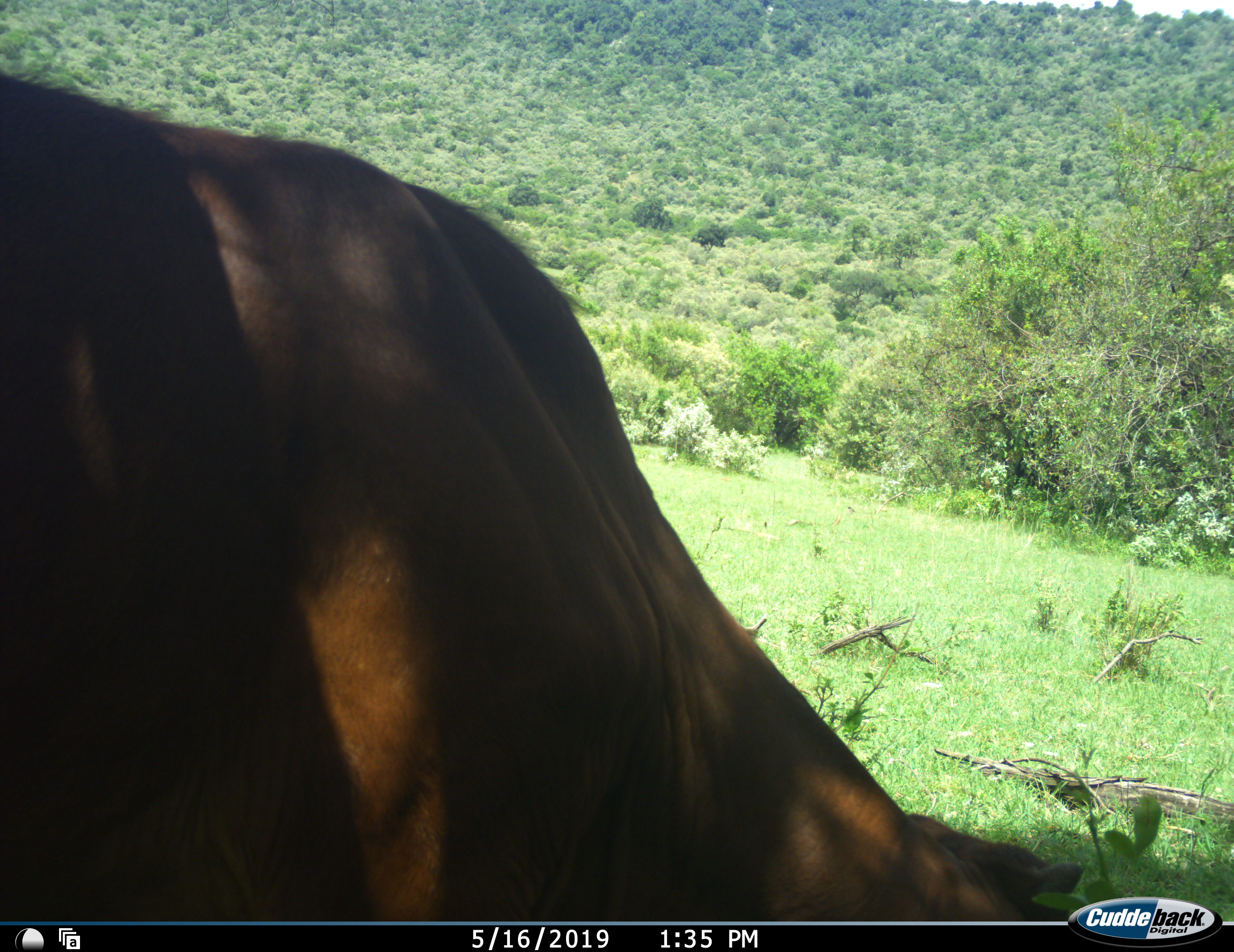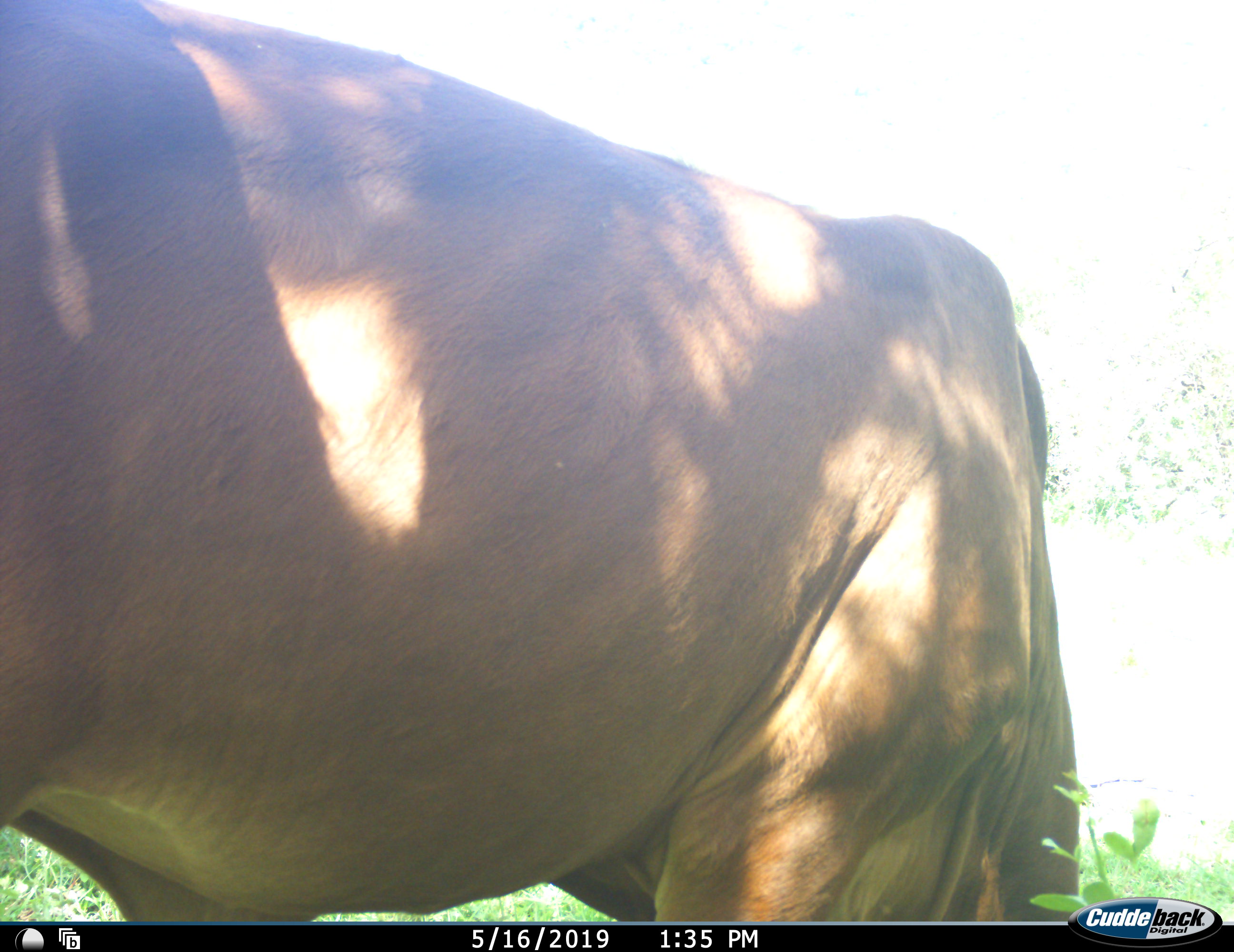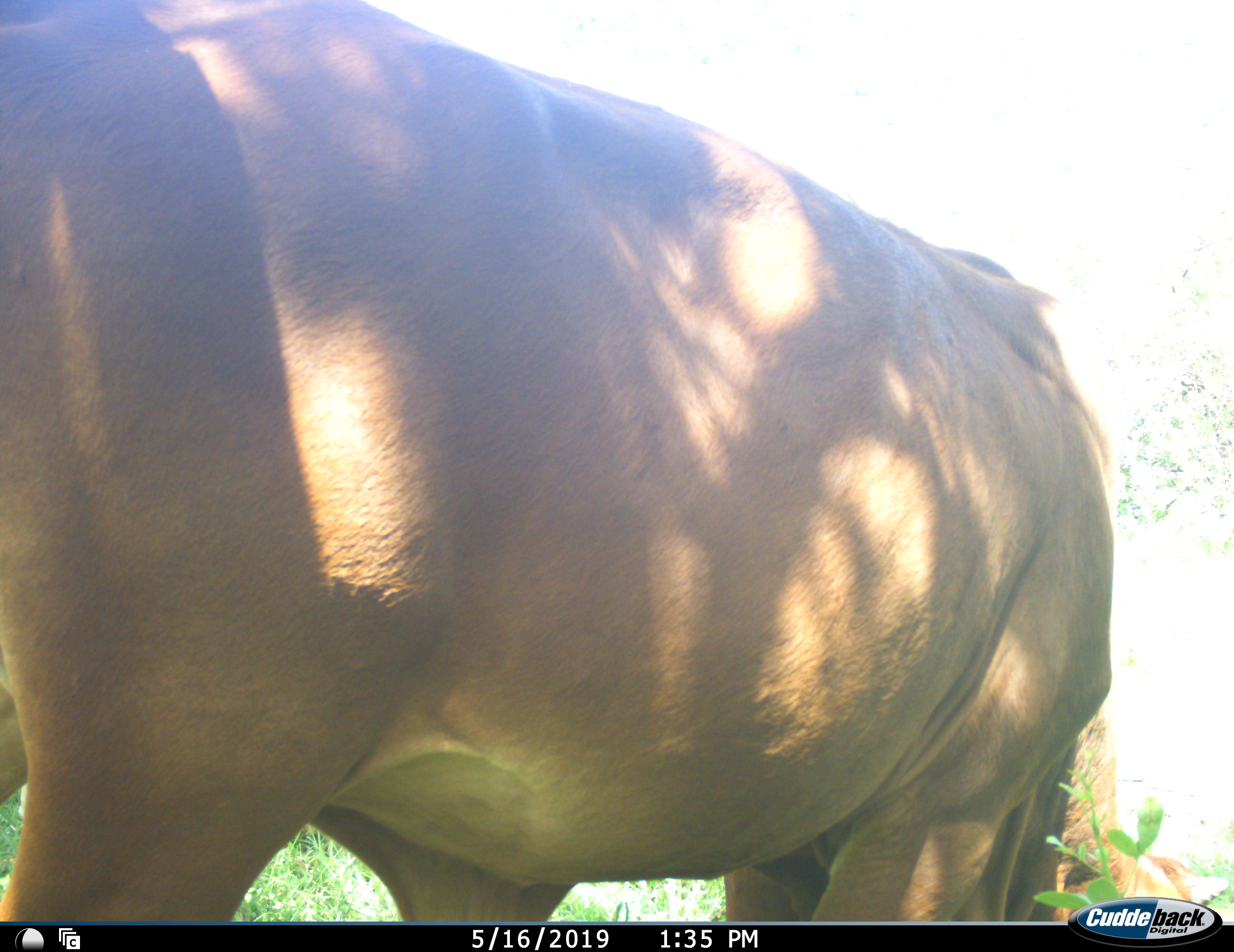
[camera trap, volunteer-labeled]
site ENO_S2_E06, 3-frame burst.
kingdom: Animalia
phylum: Chordata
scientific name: Vertebrata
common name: domestic animal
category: domesticanimal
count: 1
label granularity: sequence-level